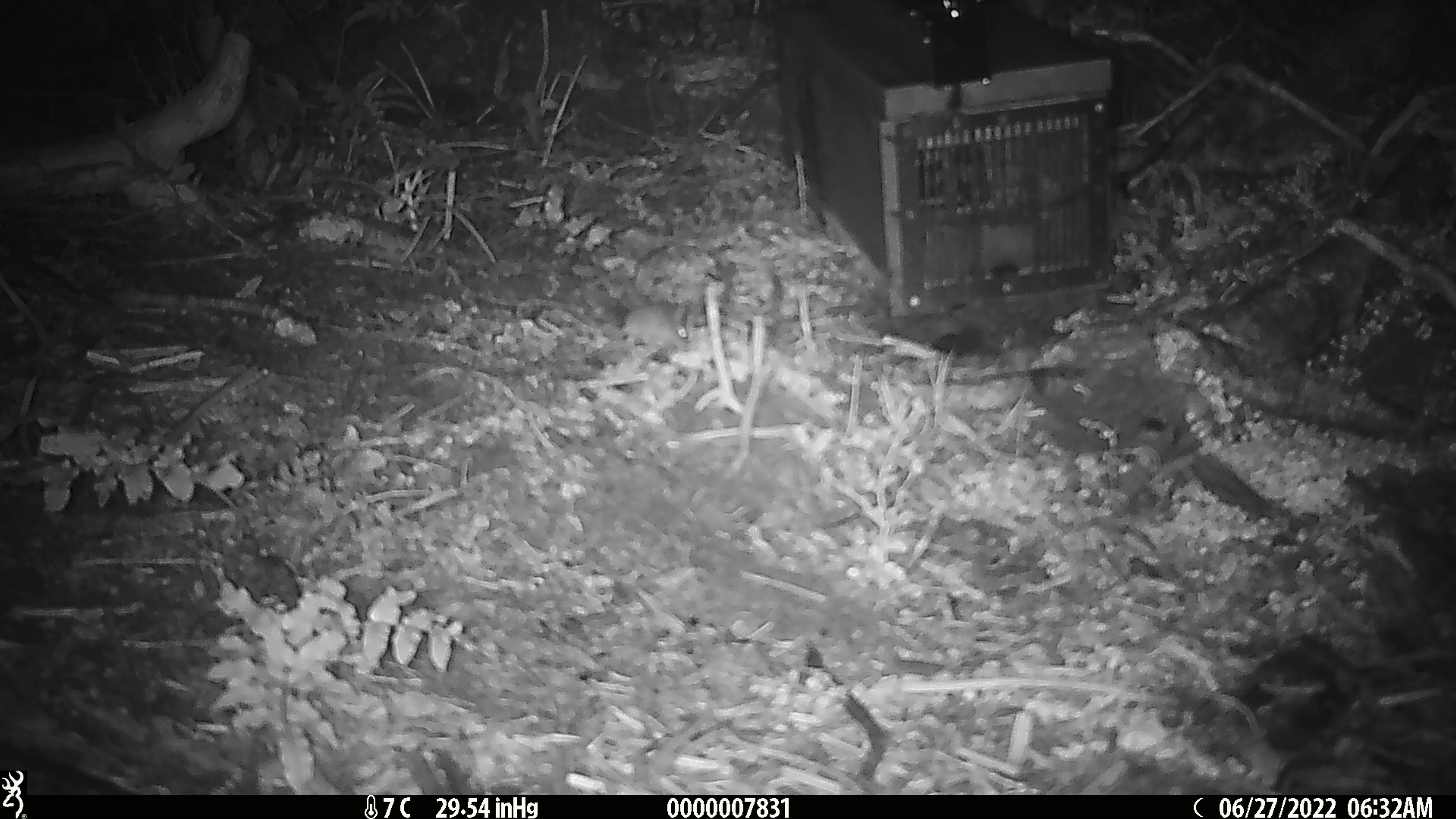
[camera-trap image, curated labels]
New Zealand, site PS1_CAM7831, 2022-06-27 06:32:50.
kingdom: Animalia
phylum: Chordata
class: Mammalia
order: Rodentia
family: Muridae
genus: Mus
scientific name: Mus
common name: mouse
Mouse (Mus).